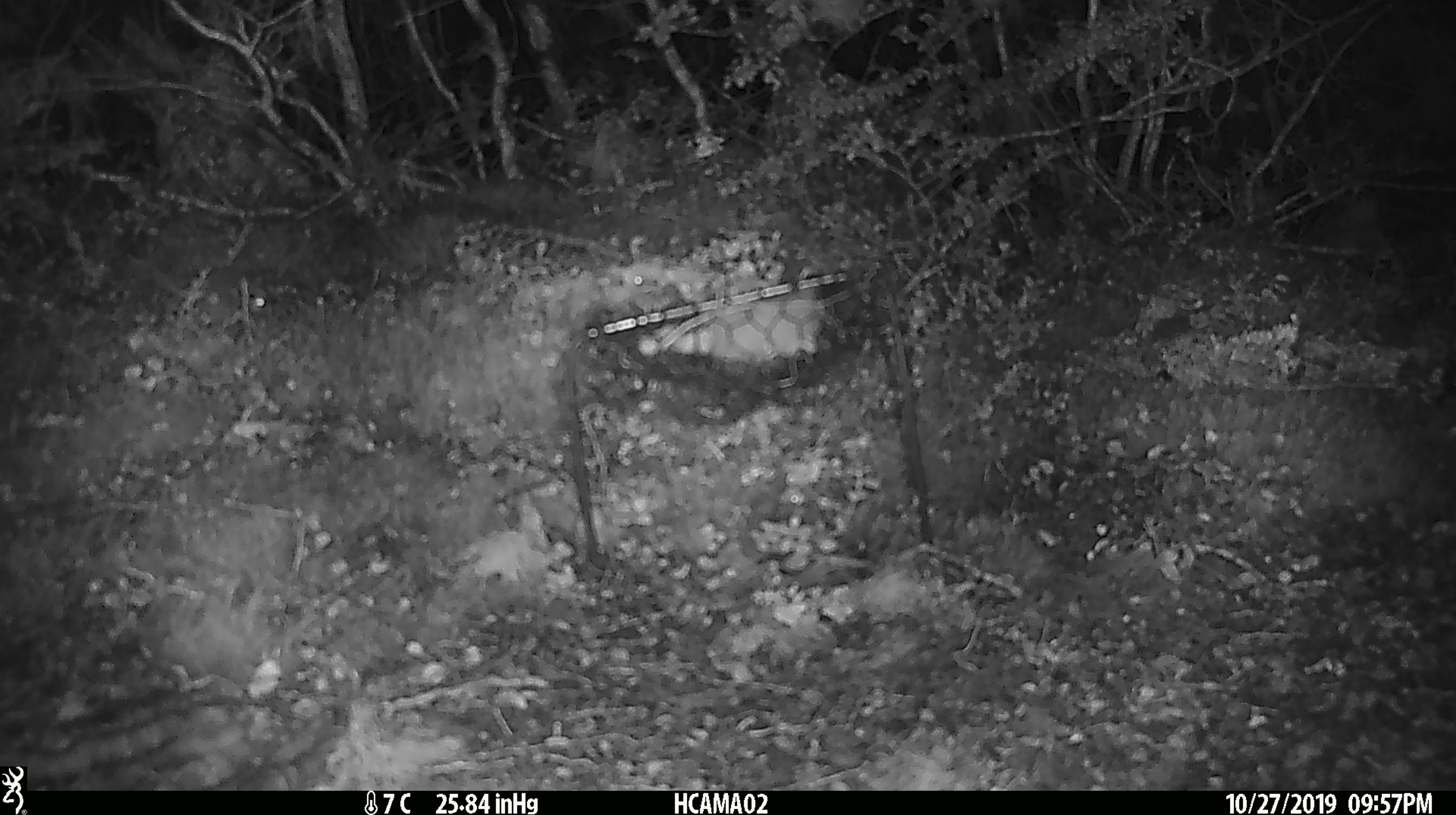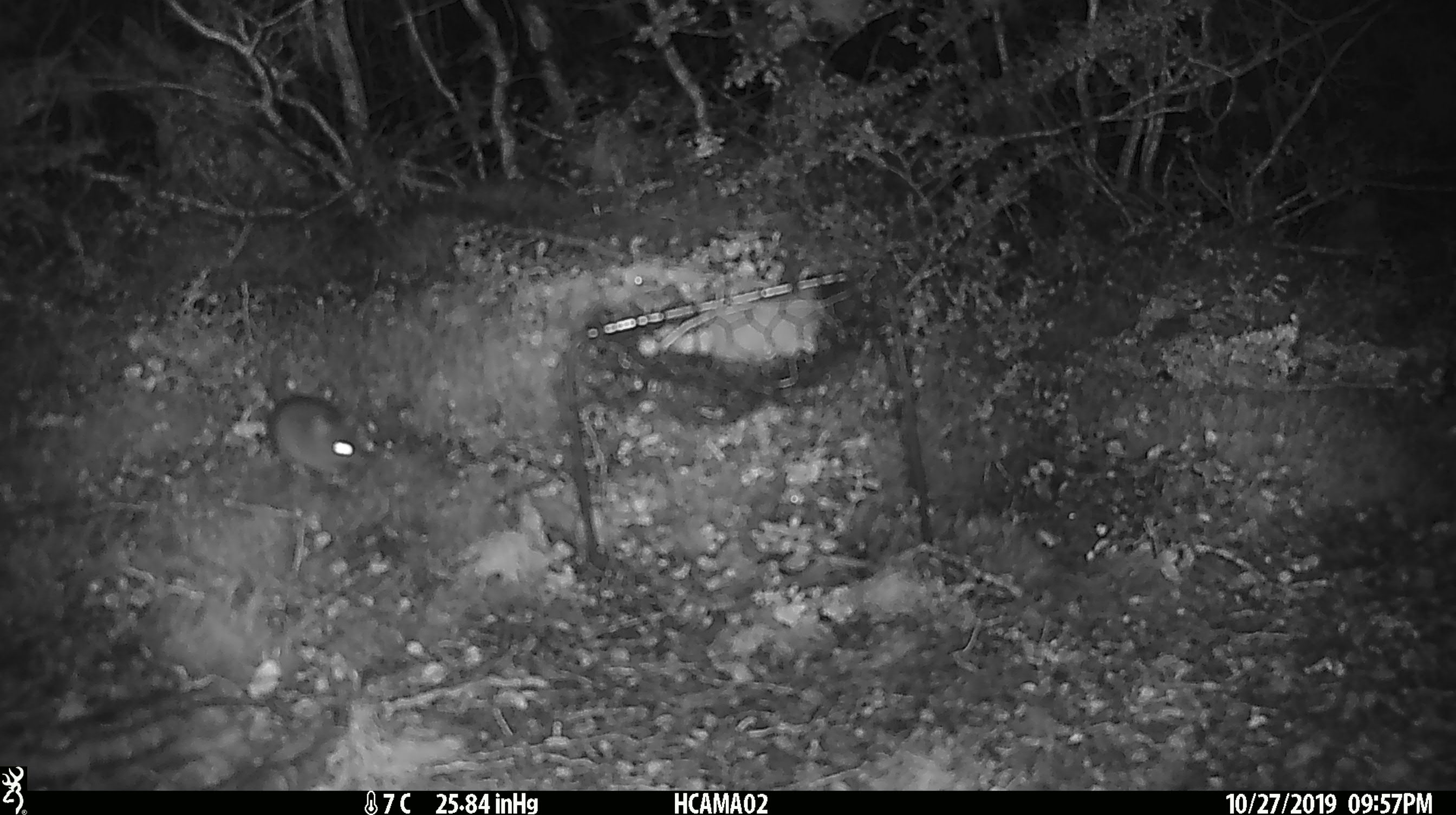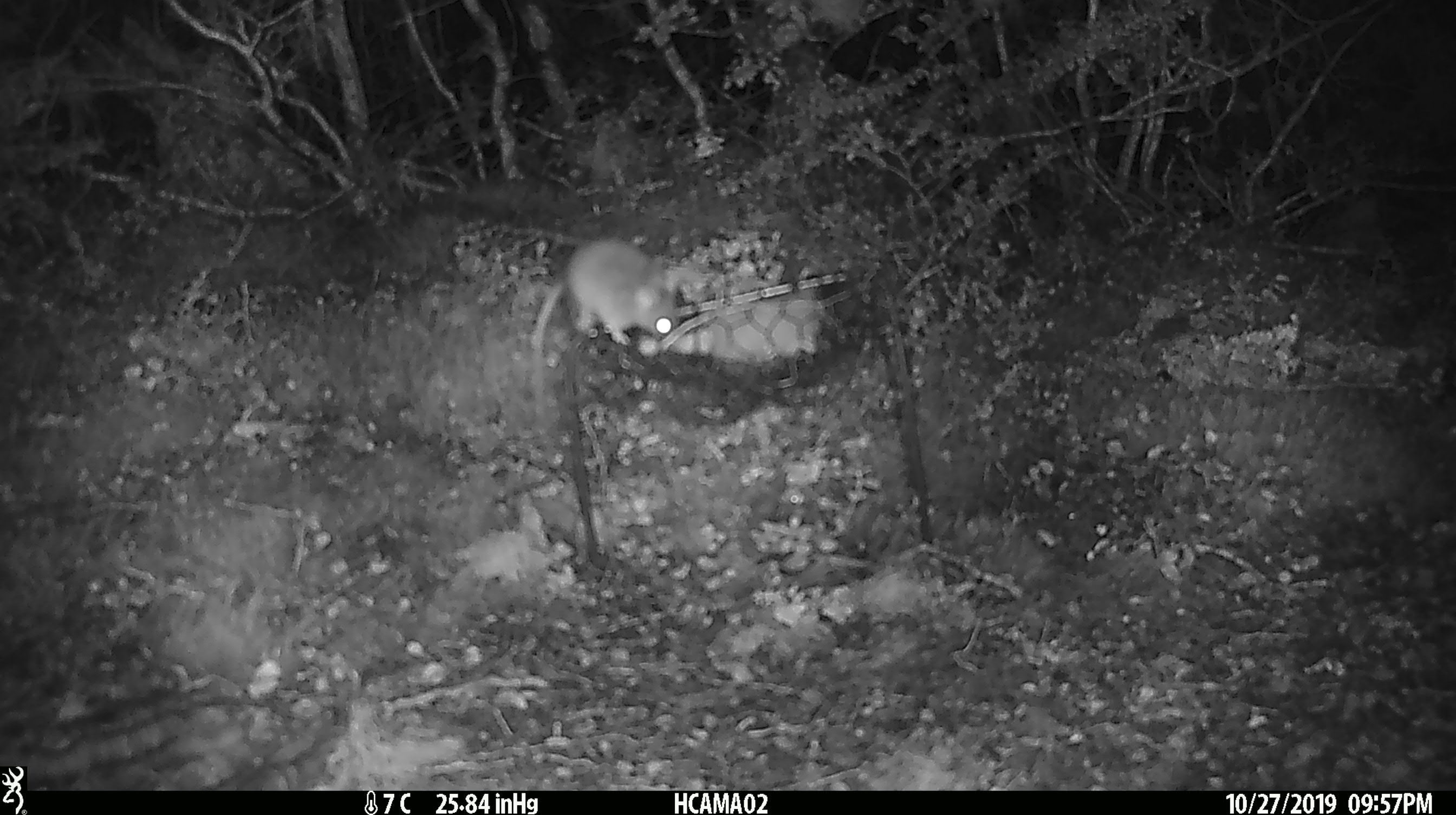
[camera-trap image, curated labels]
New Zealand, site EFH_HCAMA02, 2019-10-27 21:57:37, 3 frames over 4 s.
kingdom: Animalia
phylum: Chordata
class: Mammalia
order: Rodentia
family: Muridae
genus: Mus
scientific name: Mus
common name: mouse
Mouse (Mus).